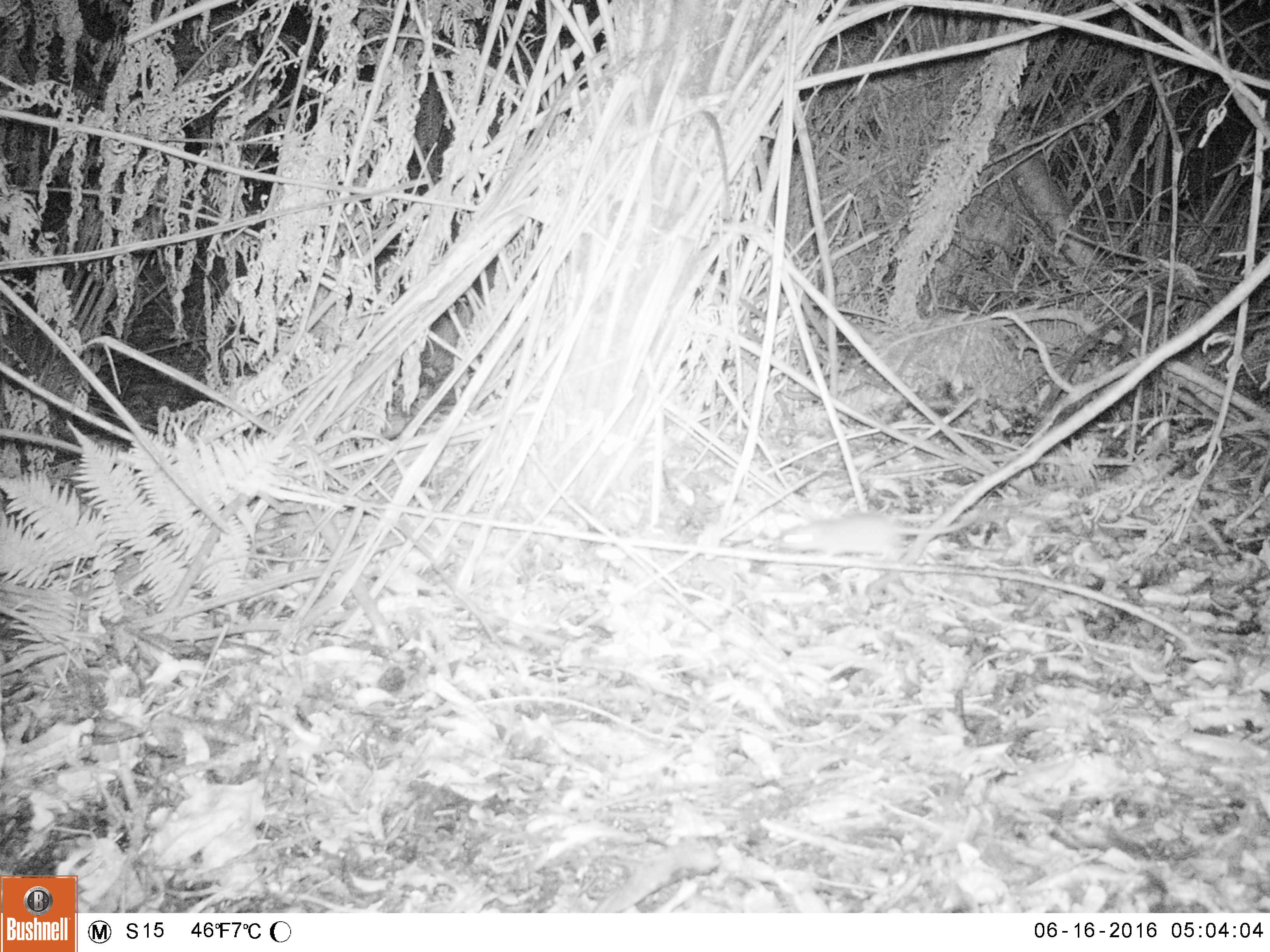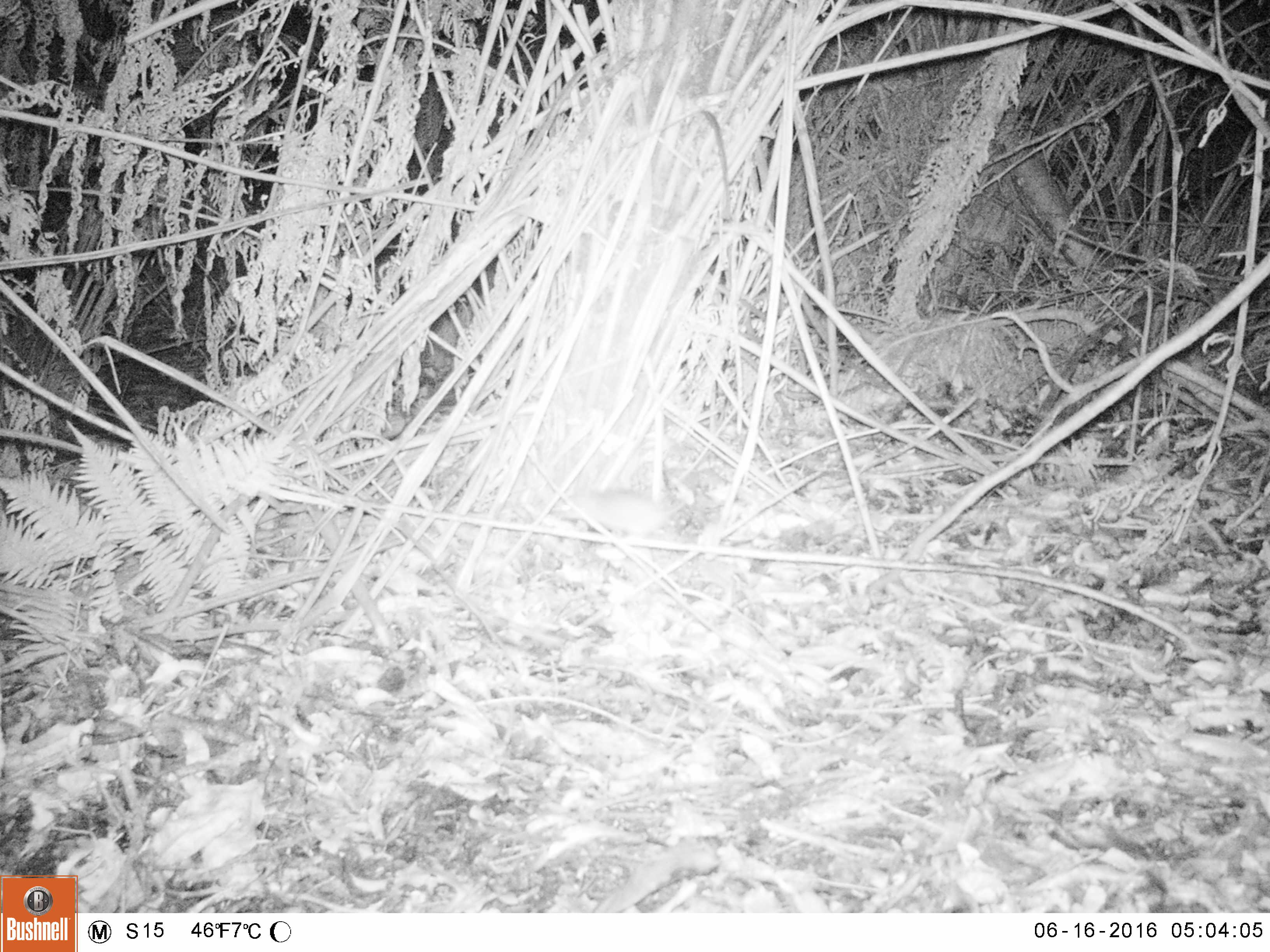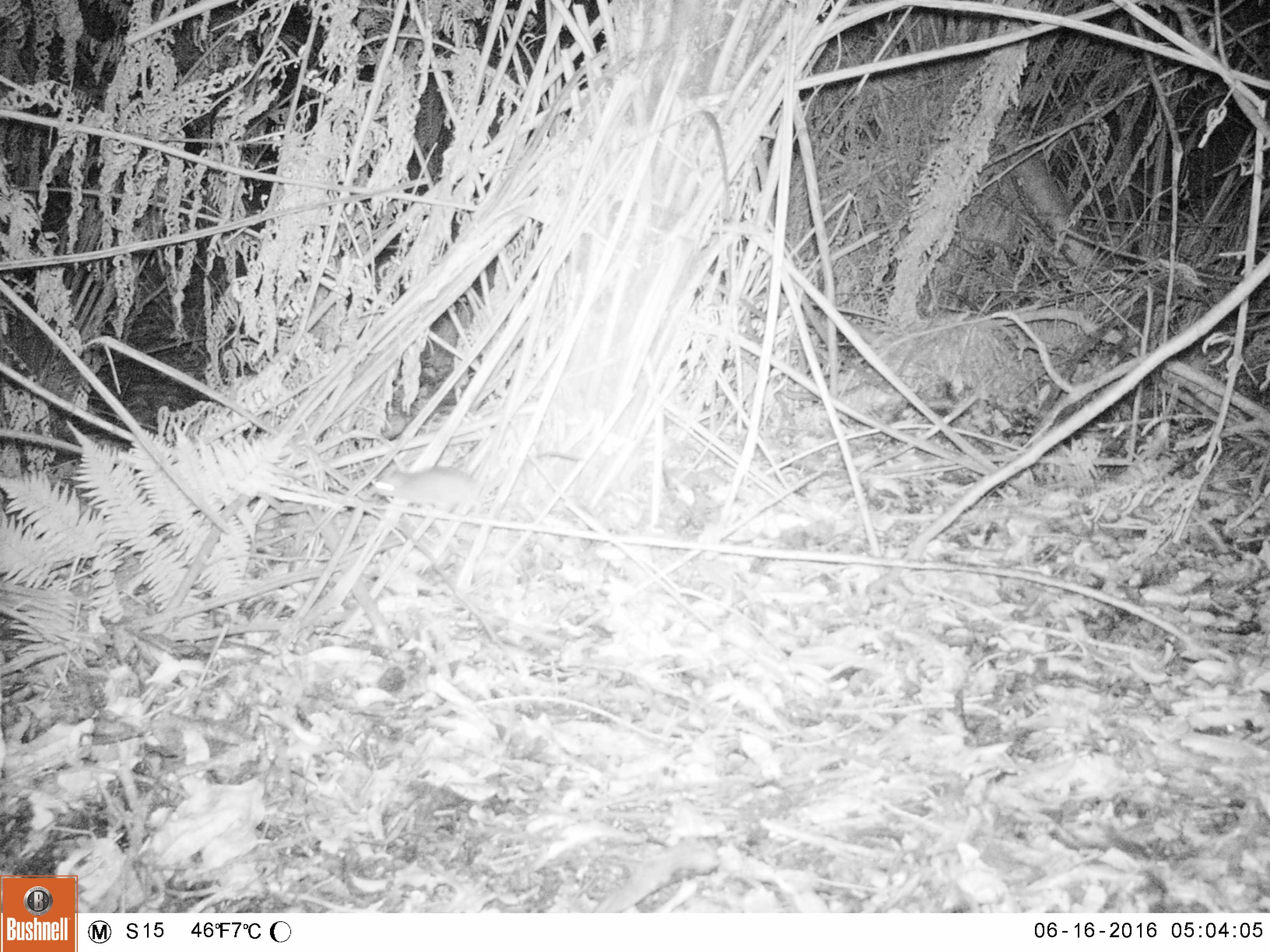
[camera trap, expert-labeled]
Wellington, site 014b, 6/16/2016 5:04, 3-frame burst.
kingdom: Animalia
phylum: Chordata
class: Mammalia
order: Rodentia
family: Muridae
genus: Rattus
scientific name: Rattus norvegicus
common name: norway rat